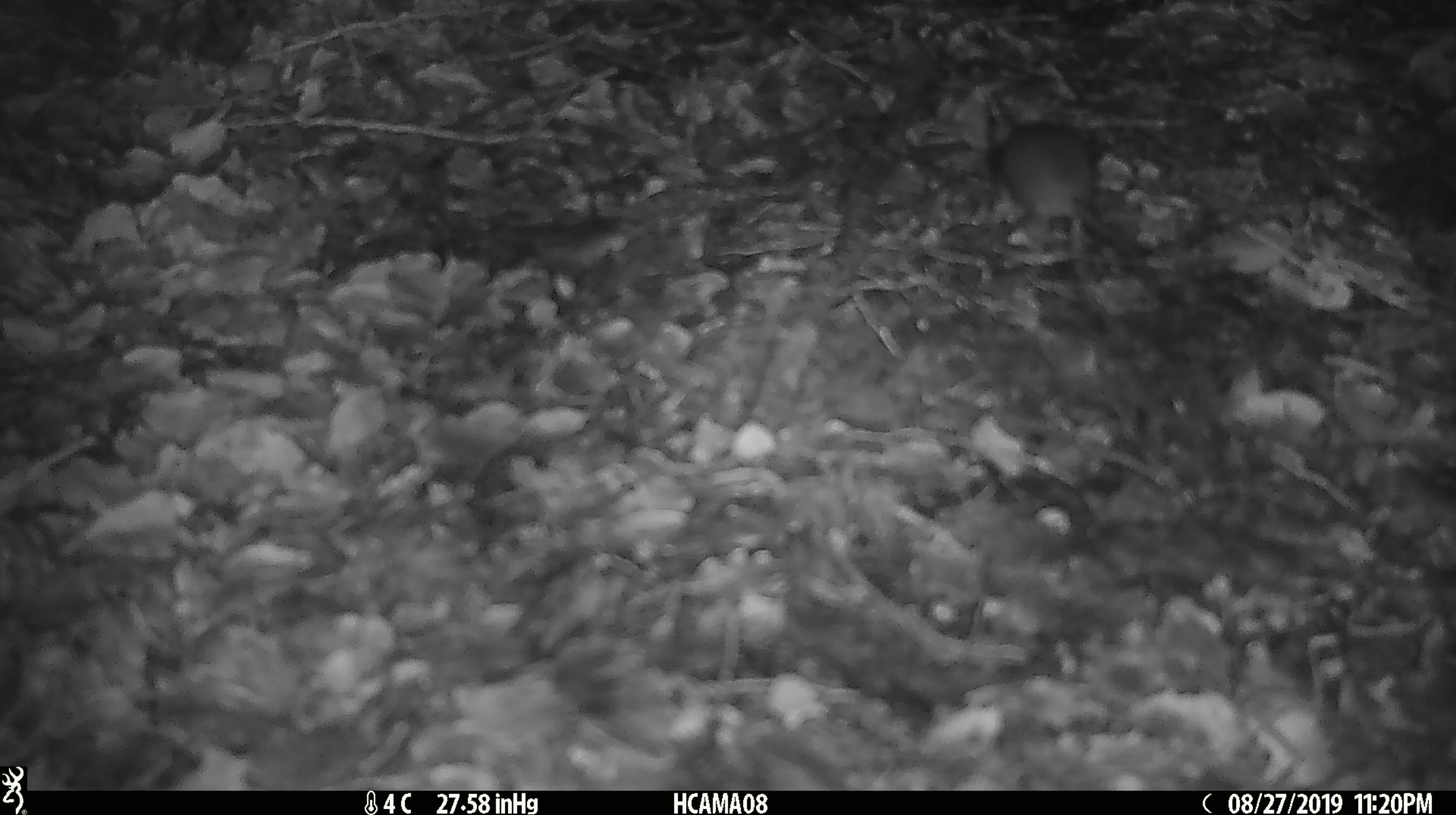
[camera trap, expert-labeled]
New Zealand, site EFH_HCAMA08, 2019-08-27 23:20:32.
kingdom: Animalia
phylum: Chordata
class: Mammalia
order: Rodentia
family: Muridae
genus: Mus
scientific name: Mus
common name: mouse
Mouse (Mus).